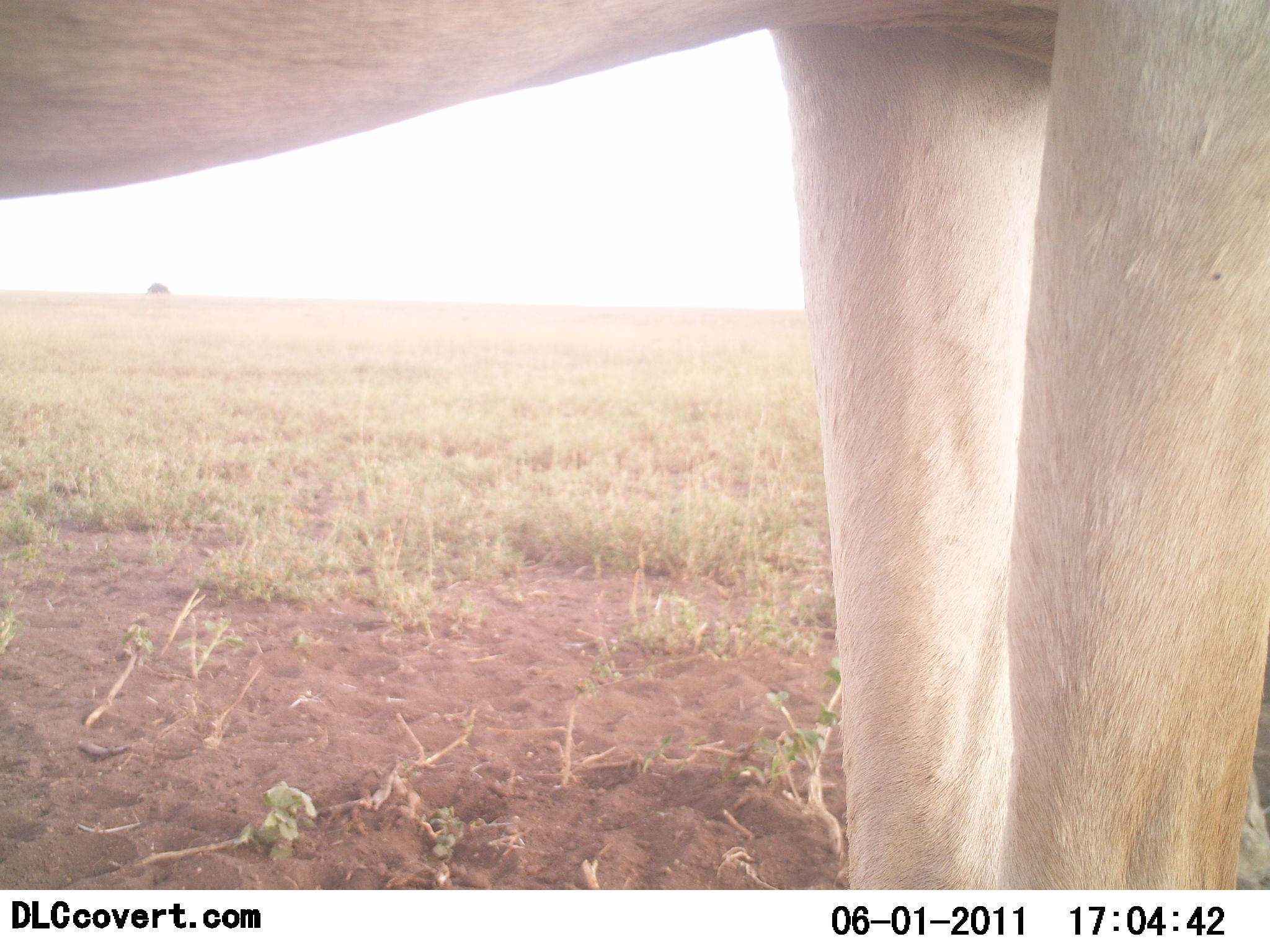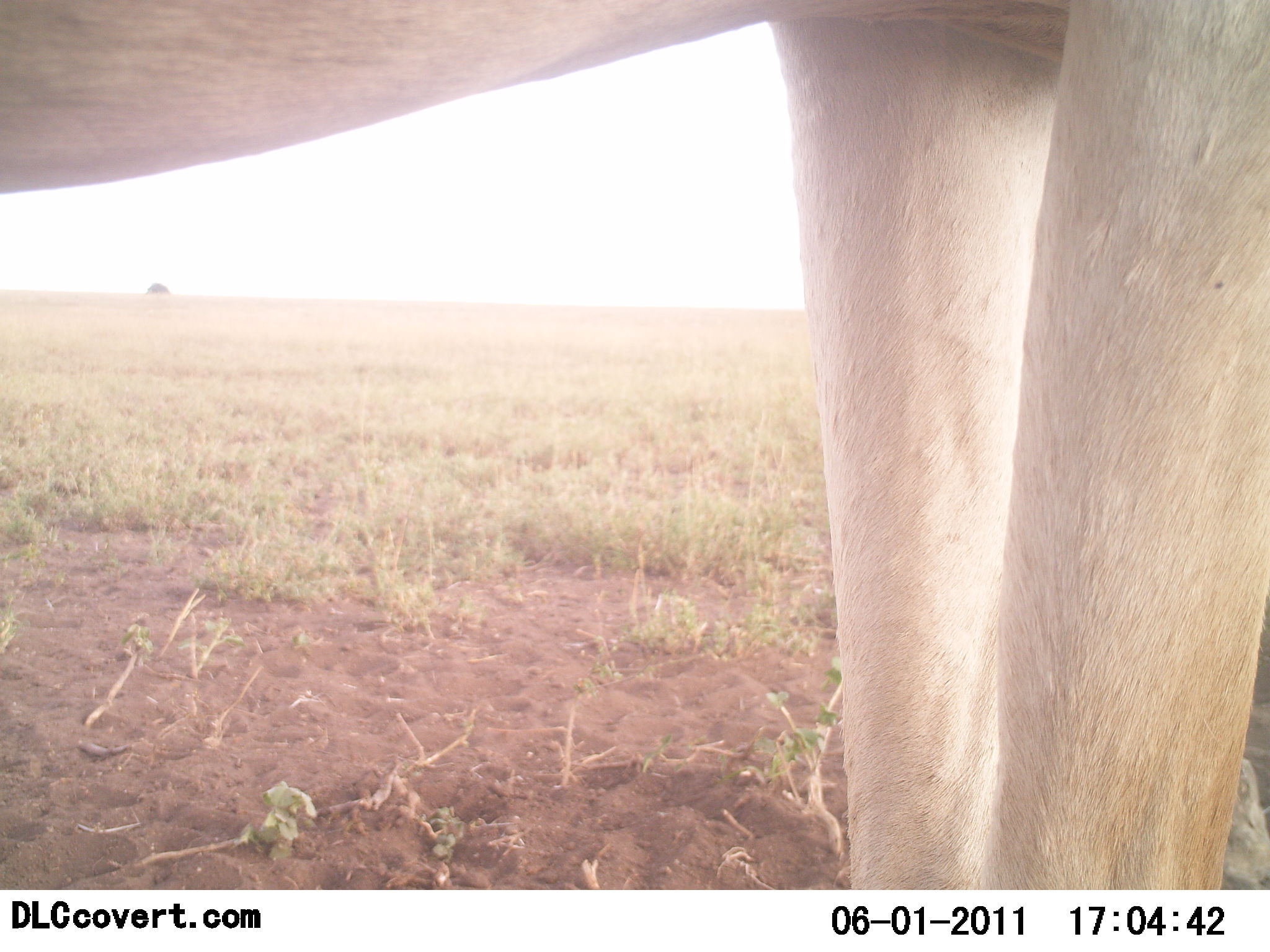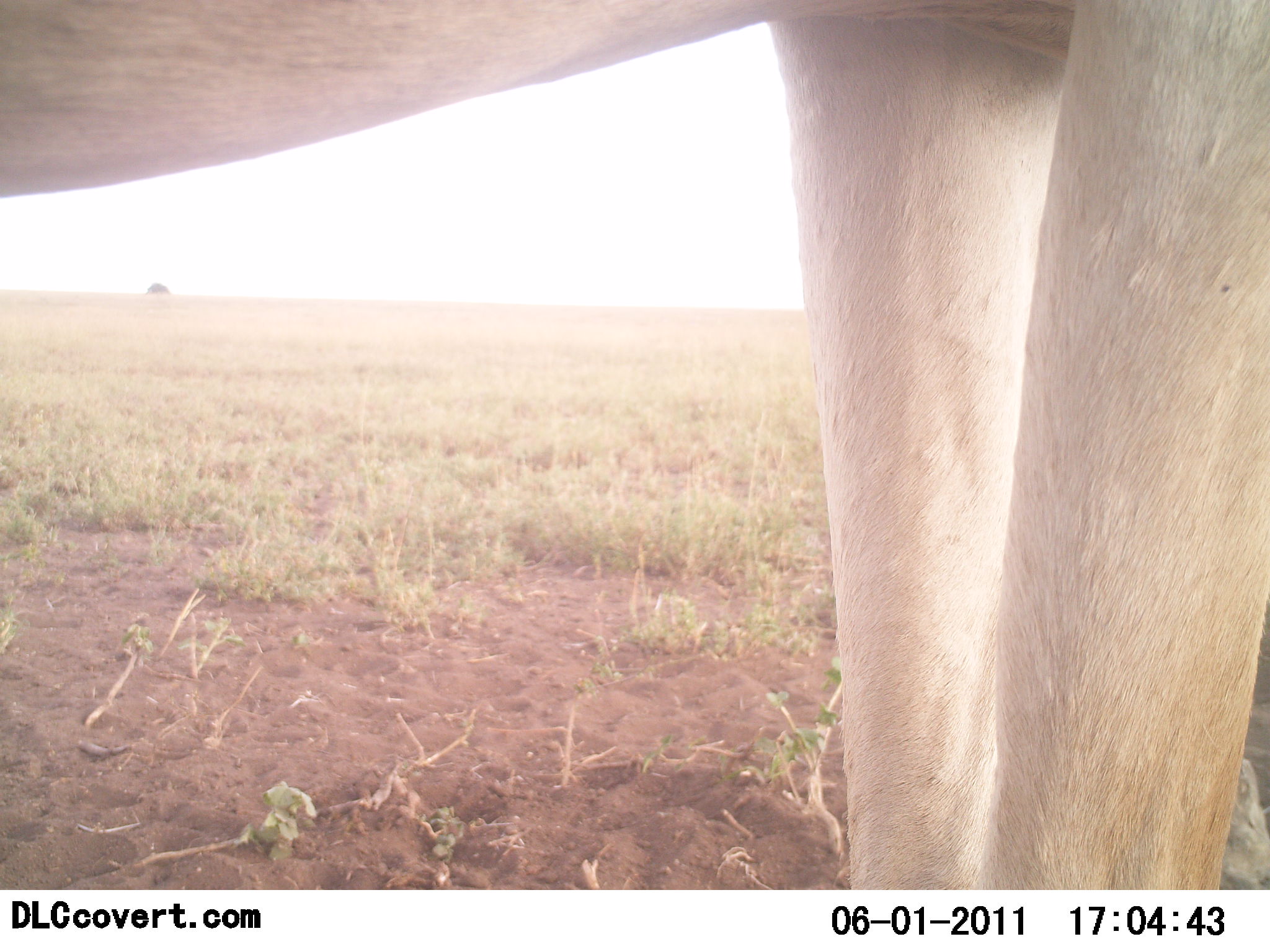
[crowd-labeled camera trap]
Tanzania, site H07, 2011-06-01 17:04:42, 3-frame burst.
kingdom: Animalia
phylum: Chordata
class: Mammalia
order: Artiodactyla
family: Bovidae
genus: Nanger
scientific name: Nanger granti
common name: grant's gazelle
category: gazellegrants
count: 1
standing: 100%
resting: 0%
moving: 0%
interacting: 0%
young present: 0%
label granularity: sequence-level